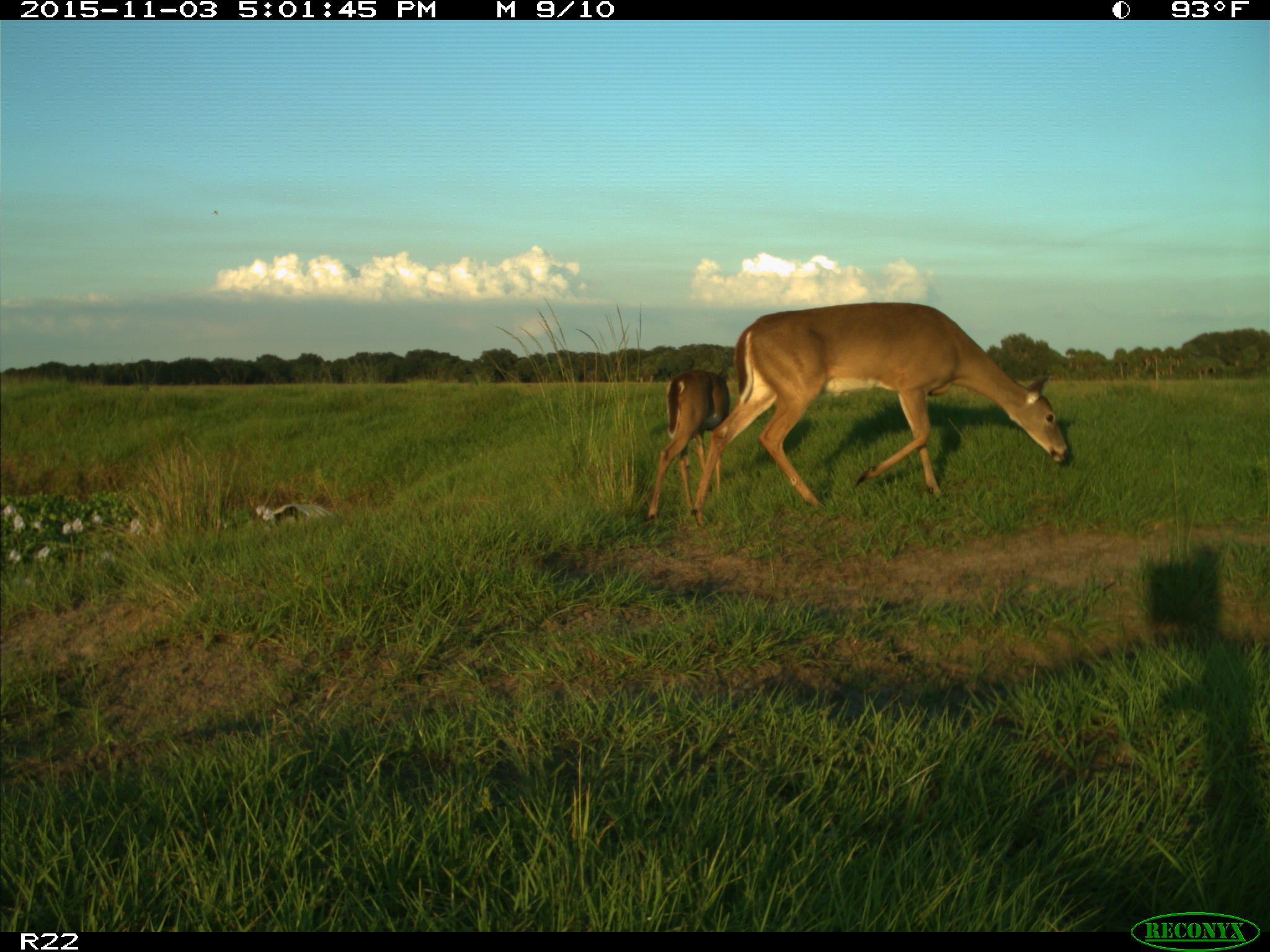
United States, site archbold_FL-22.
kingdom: Animalia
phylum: Chordata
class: Mammalia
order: Artiodactyla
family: Cervidae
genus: Odocoileus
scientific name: Odocoileus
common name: deer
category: unidentified deer